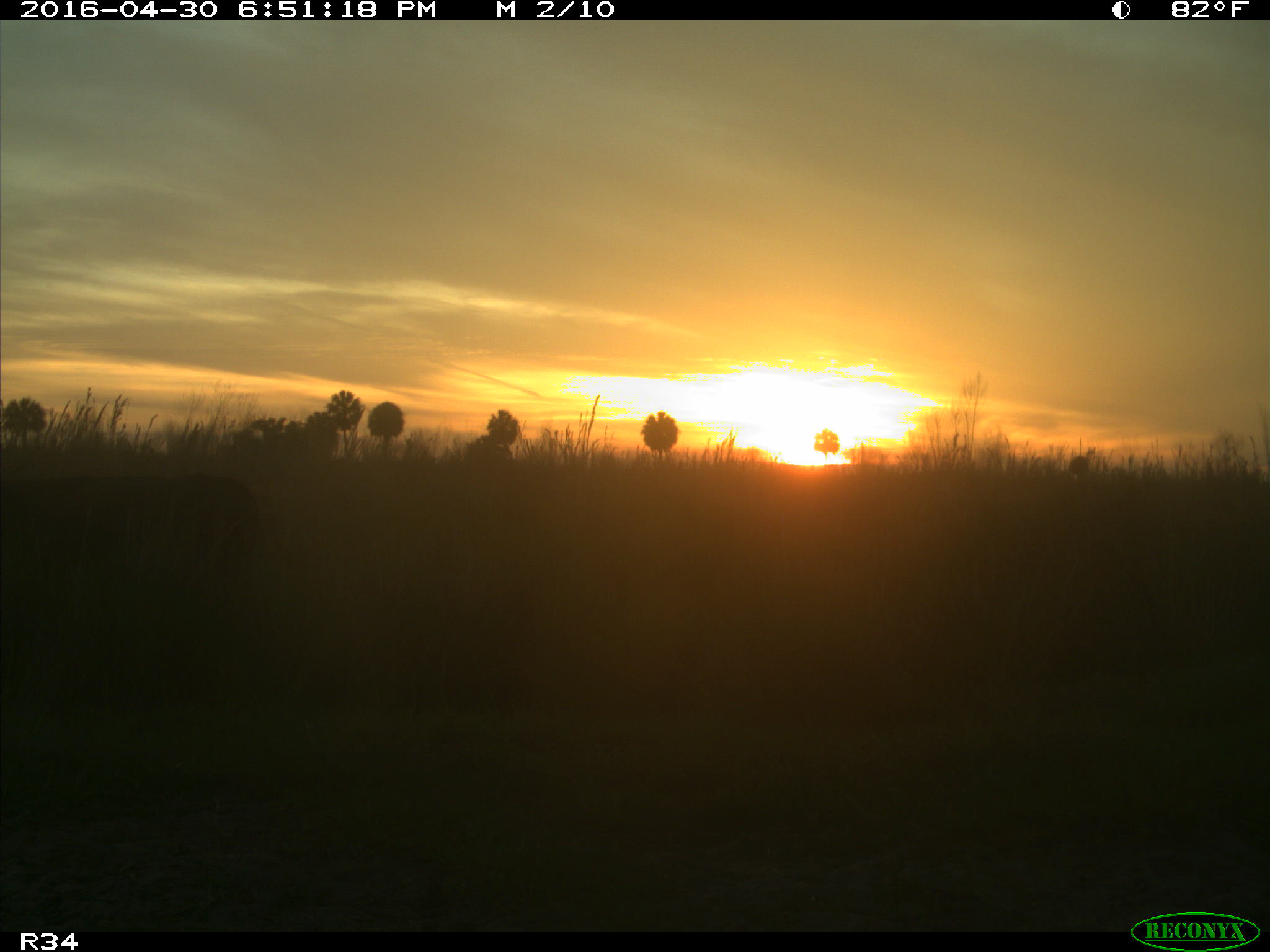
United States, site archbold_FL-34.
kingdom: Animalia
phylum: Chordata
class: Mammalia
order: Artiodactyla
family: Bovidae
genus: Bos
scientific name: Bos taurus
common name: domestic cow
Bos taurus (domestic cow).